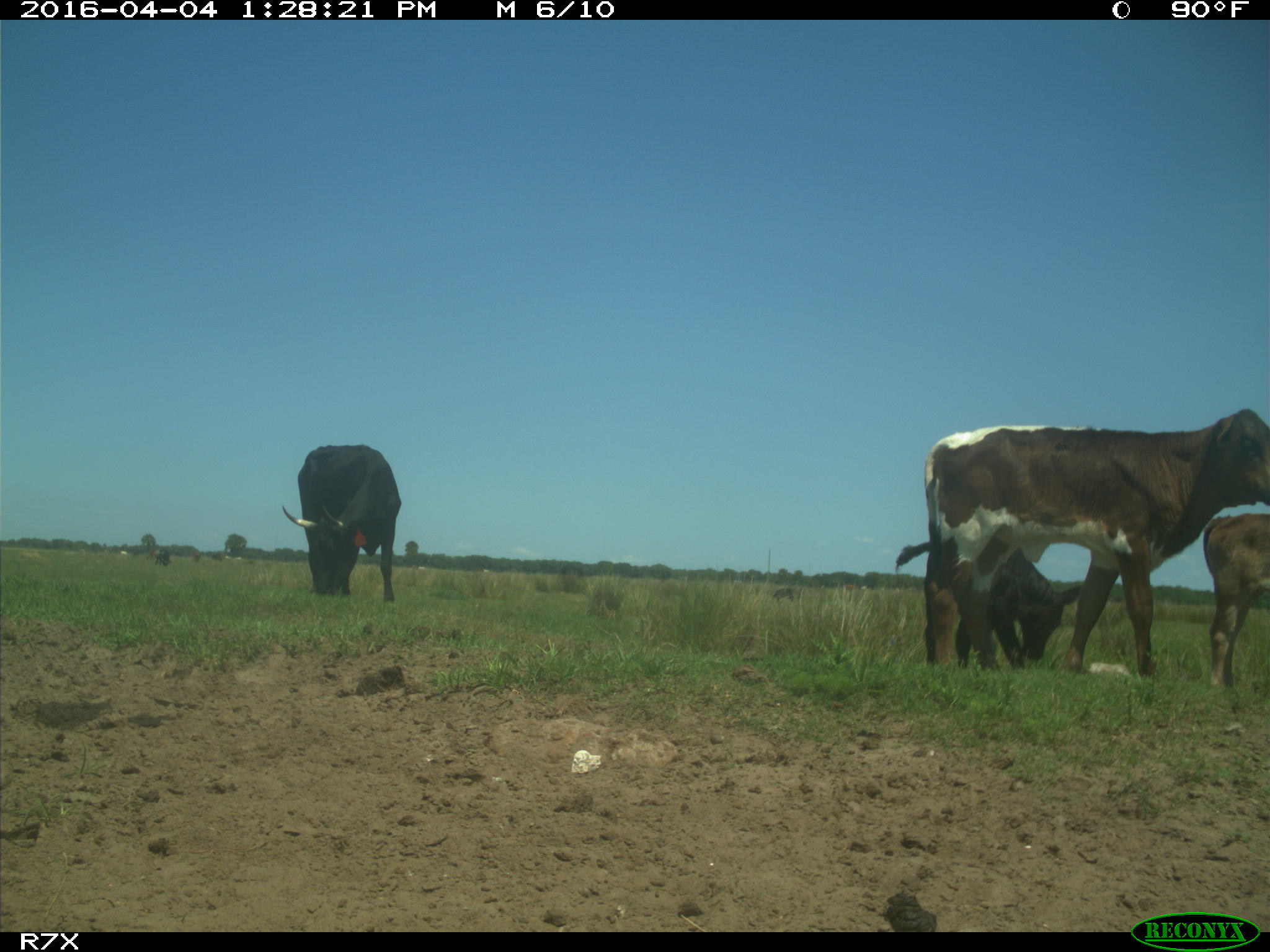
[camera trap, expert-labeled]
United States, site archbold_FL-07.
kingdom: Animalia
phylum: Chordata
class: Mammalia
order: Artiodactyla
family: Bovidae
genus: Bos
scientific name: Bos taurus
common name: domestic cow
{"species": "Bos taurus (domestic cow)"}